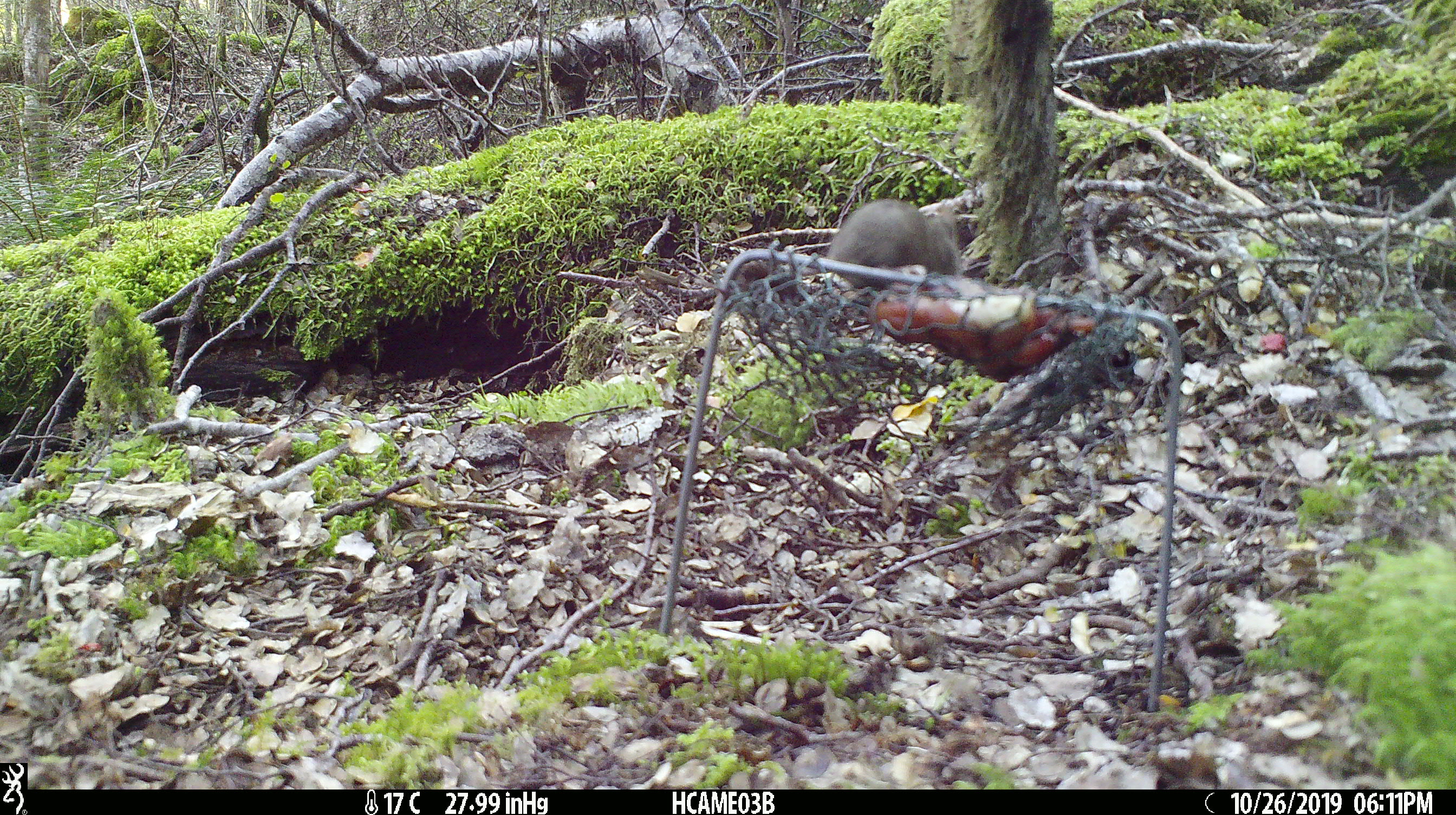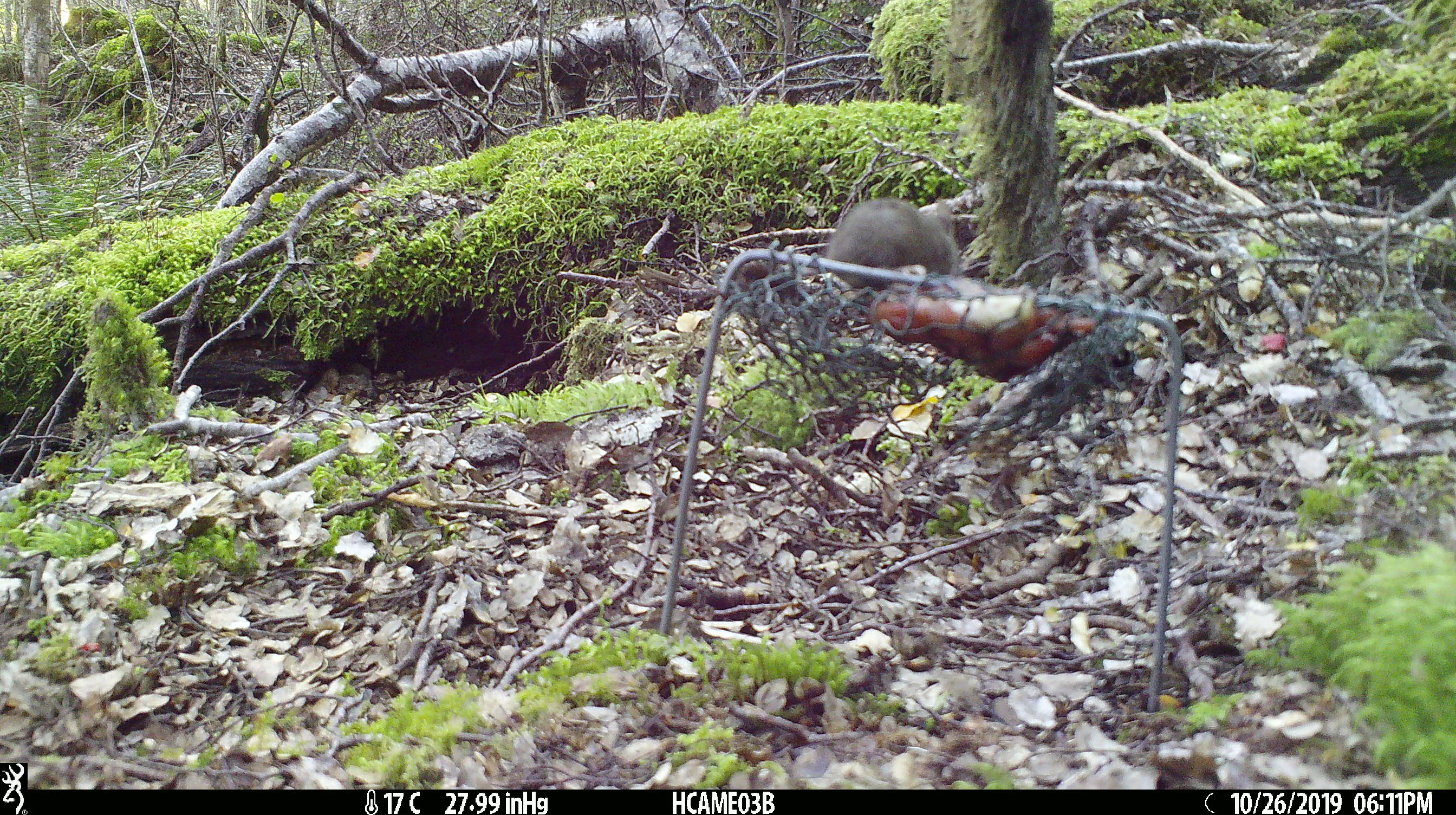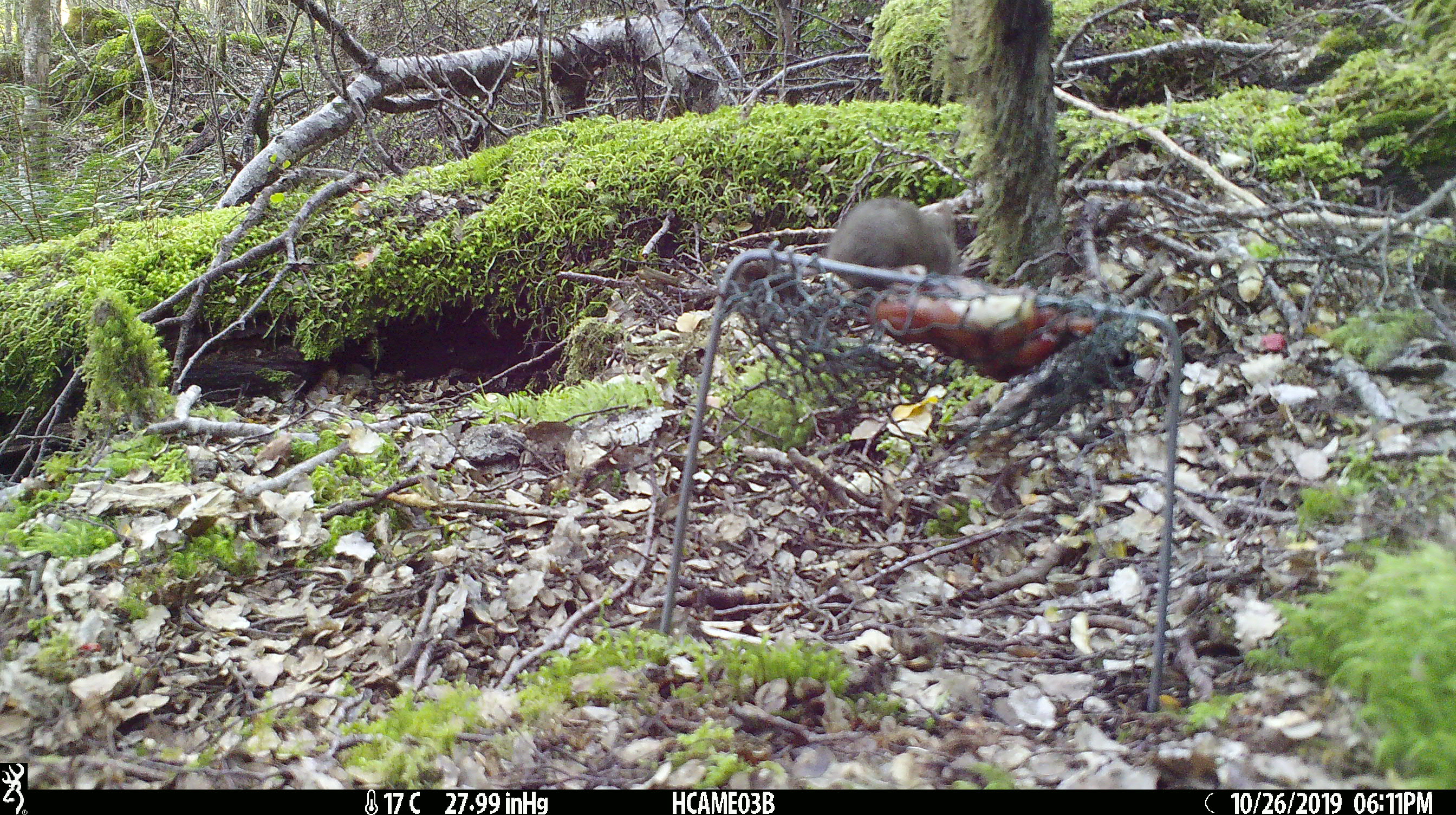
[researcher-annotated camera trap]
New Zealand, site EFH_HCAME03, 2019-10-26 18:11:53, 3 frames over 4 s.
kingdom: Animalia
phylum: Chordata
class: Mammalia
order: Rodentia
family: Muridae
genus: Mus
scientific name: Mus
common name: mouse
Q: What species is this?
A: Mouse (Mus).